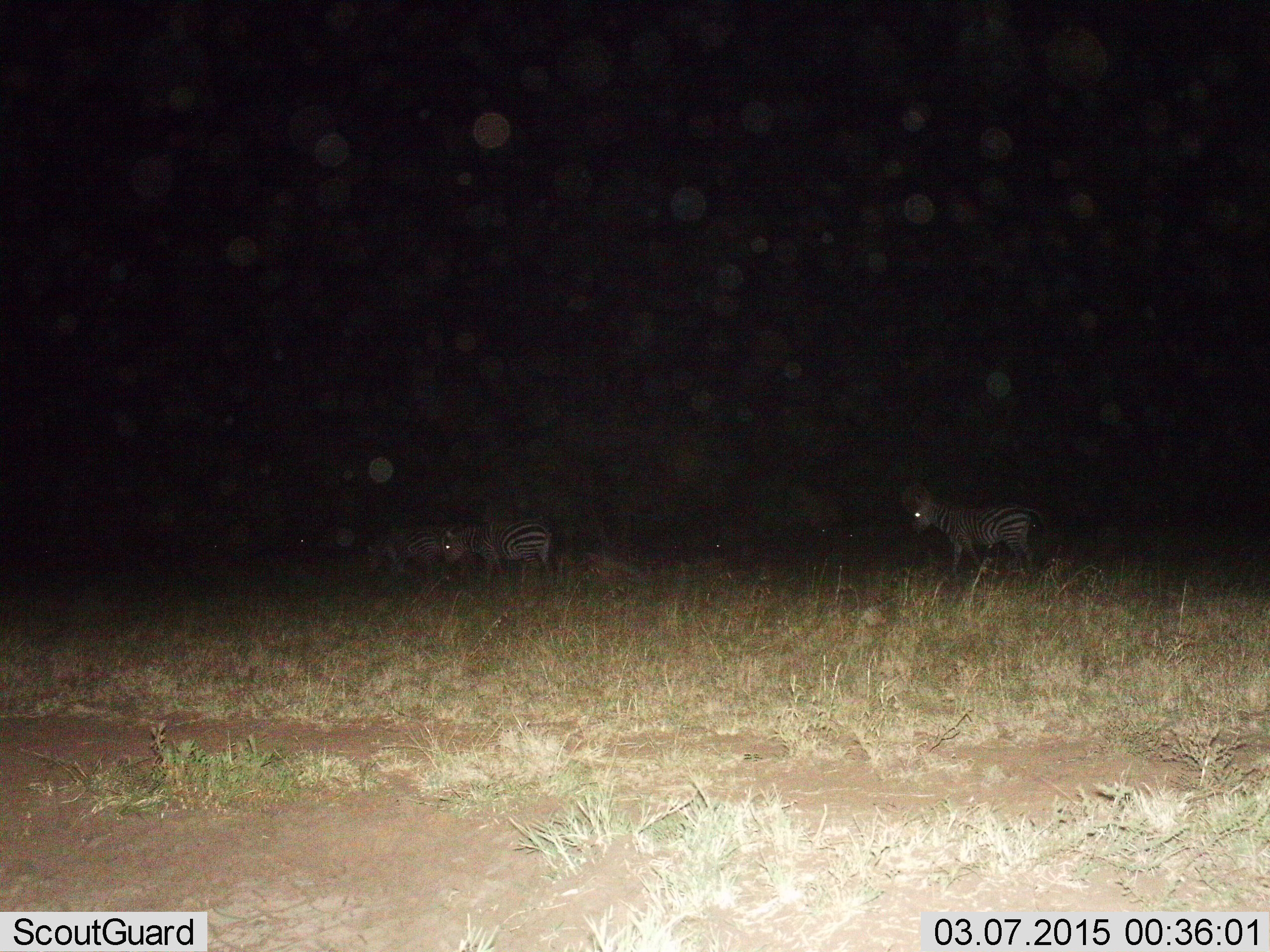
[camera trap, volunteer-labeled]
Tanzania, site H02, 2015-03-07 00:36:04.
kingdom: Animalia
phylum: Chordata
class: Mammalia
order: Perissodactyla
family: Equidae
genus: Equus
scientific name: Equus quagga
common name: plains zebra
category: zebra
Zebra (plains zebra) (Equus quagga), count 3. Behavior (volunteer vote fractions): standing 50%, resting 0%, moving 60%, interacting 0%. Young present (vote fraction): 0%. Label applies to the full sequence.